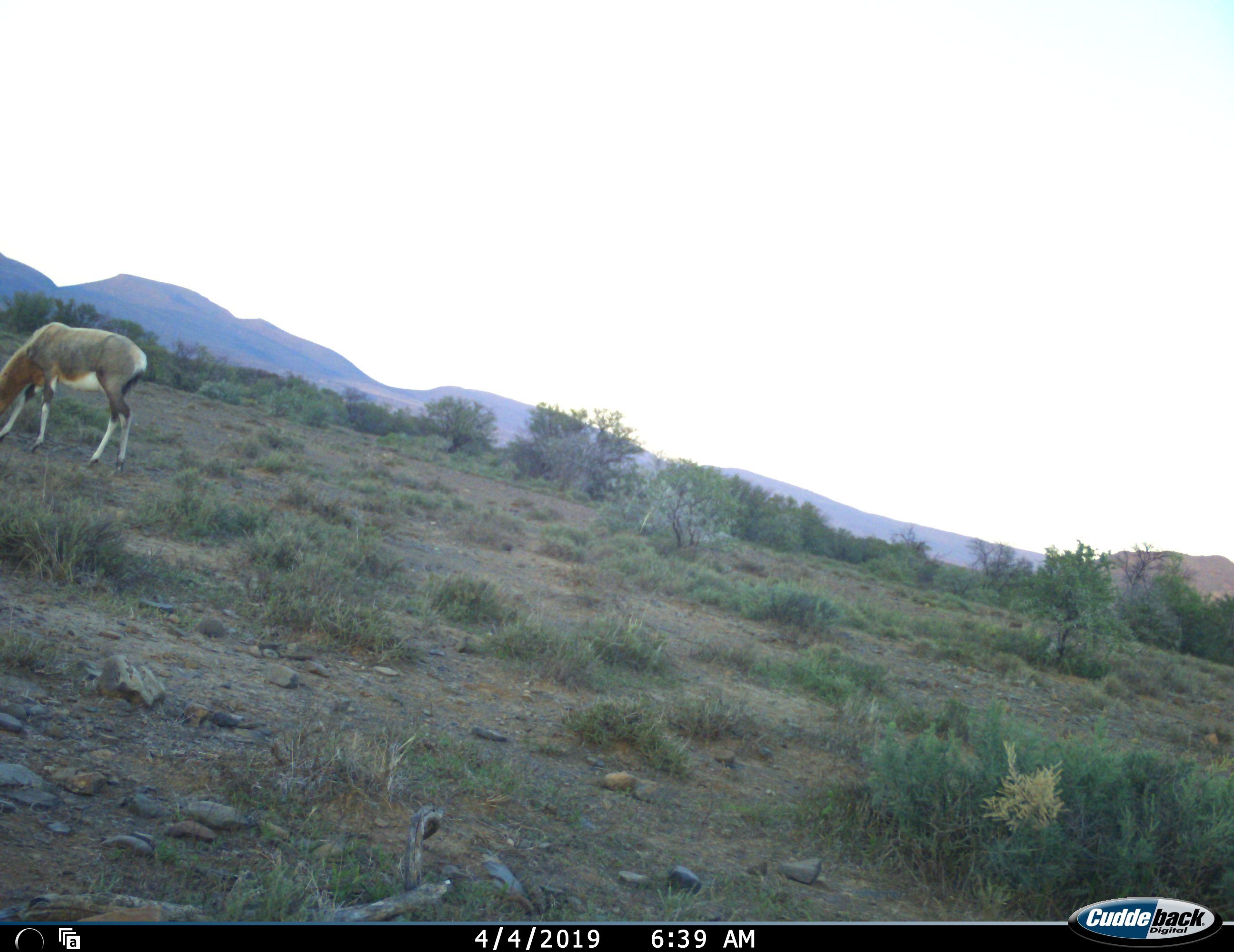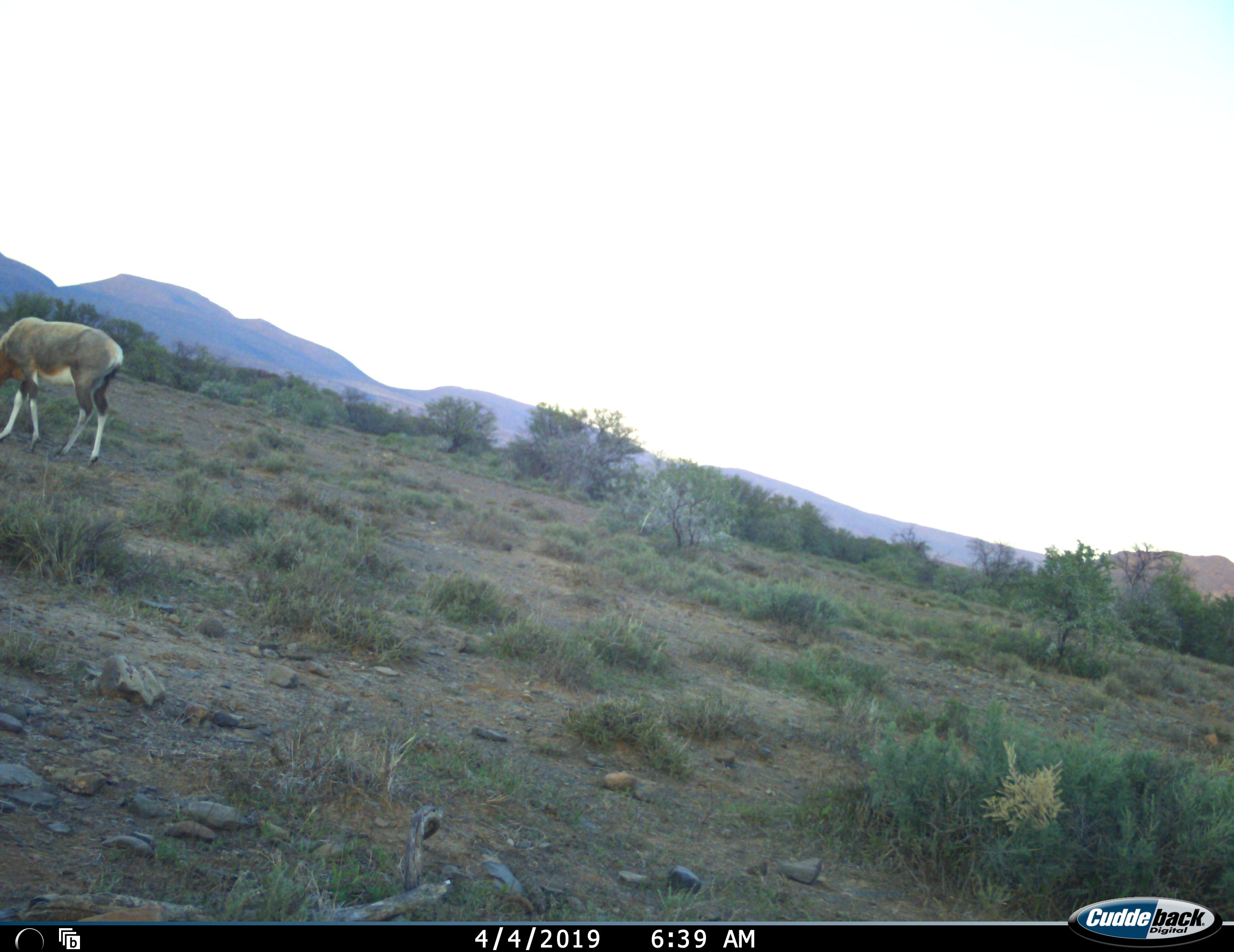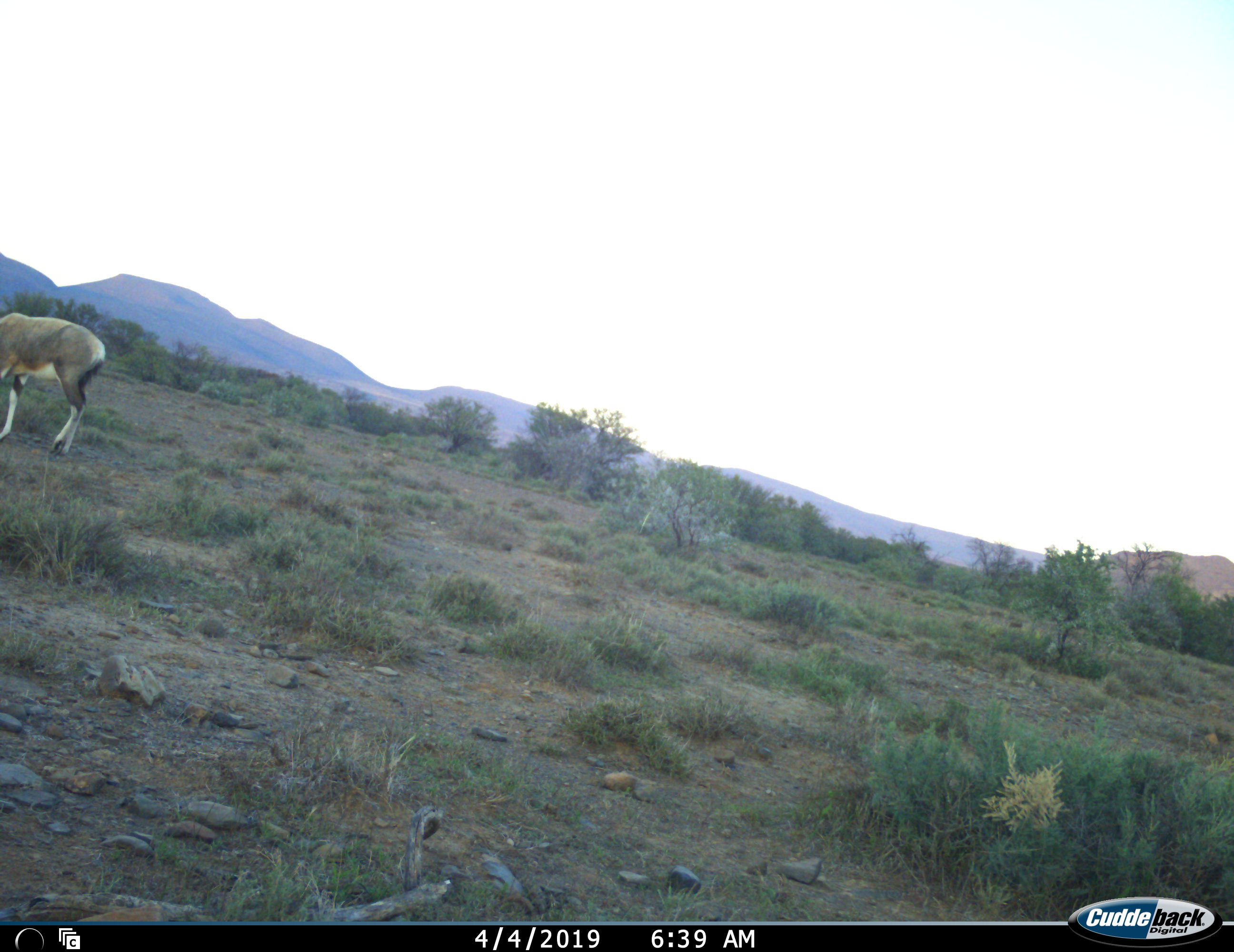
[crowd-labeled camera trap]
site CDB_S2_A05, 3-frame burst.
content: unidentified animal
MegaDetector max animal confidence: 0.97